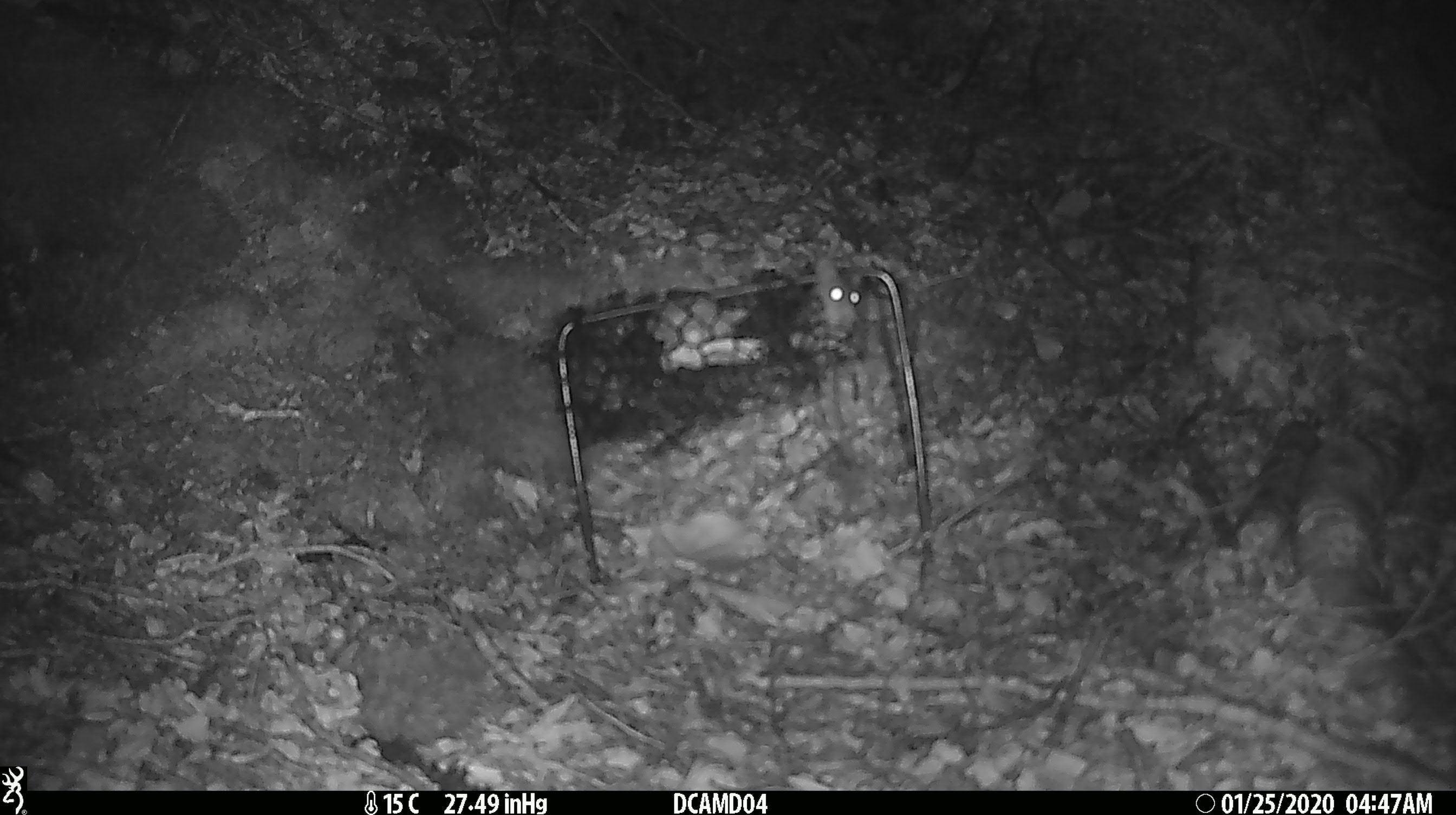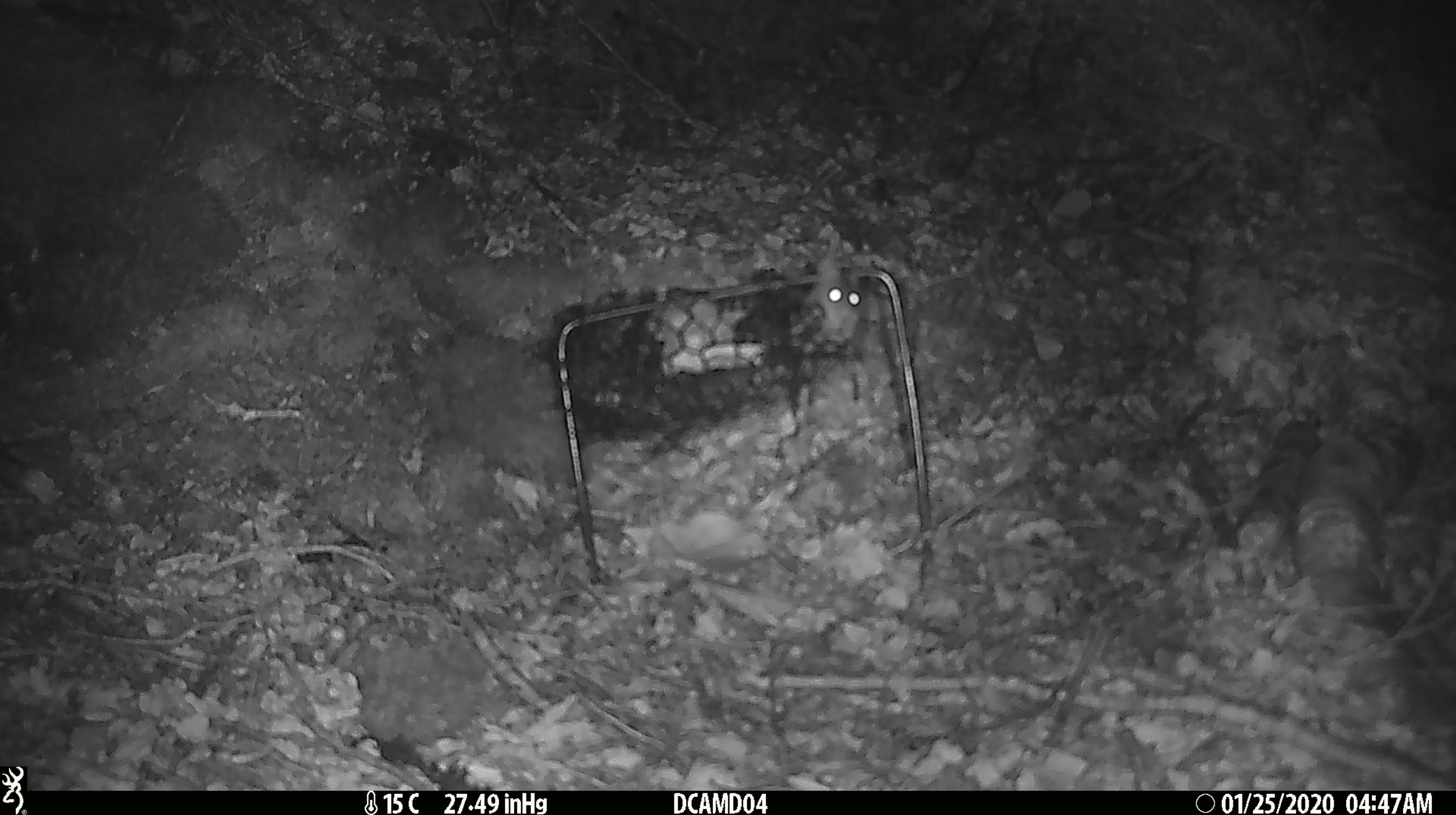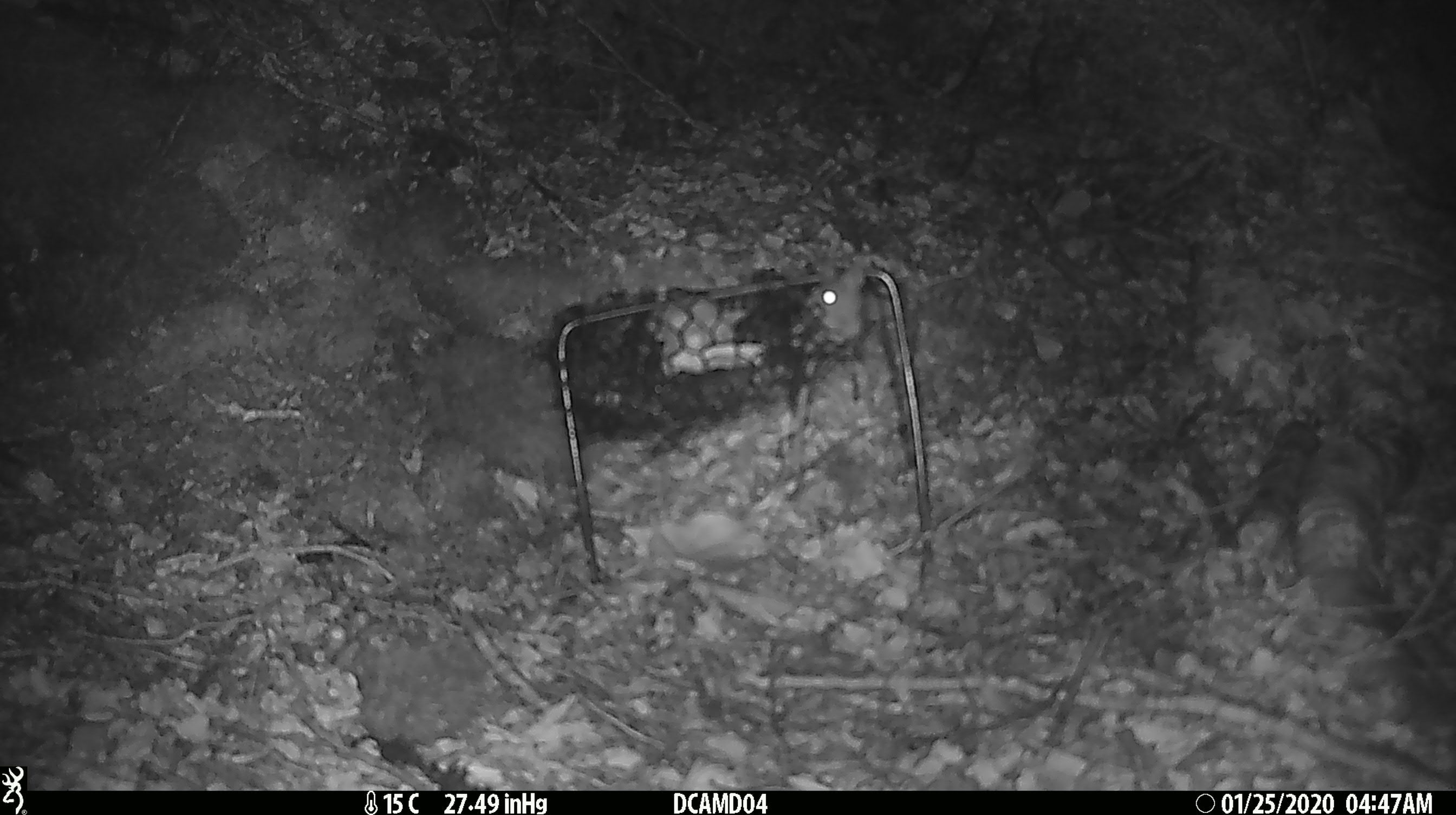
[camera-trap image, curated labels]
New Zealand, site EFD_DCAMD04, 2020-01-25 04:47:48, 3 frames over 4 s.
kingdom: Animalia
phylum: Chordata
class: Mammalia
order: Rodentia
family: Muridae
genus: Mus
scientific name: Mus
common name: mouse